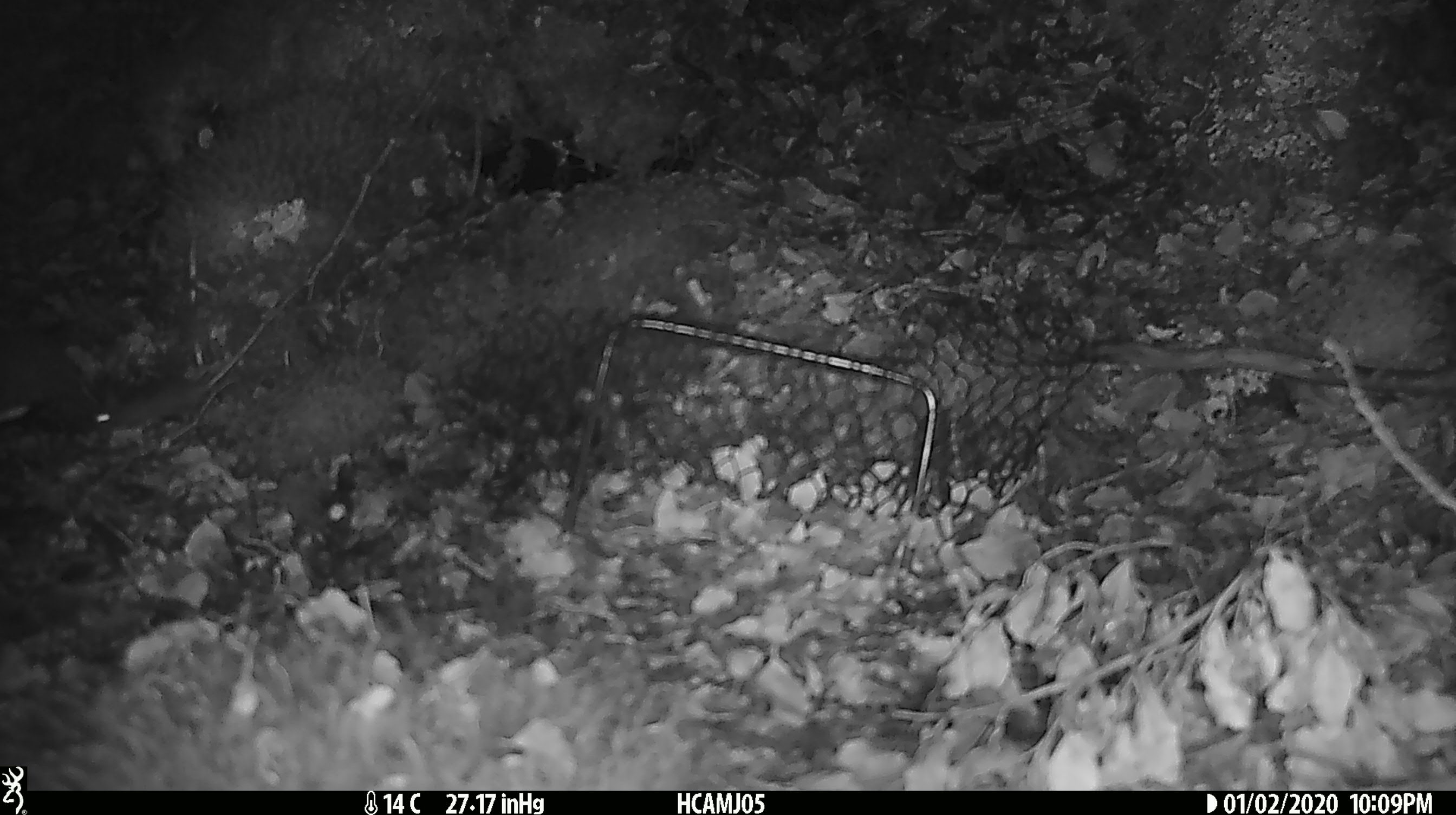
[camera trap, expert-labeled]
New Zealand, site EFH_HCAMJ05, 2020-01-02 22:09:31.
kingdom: Animalia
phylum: Chordata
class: Mammalia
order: Rodentia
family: Muridae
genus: Mus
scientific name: Mus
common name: mouse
Mouse (Mus).